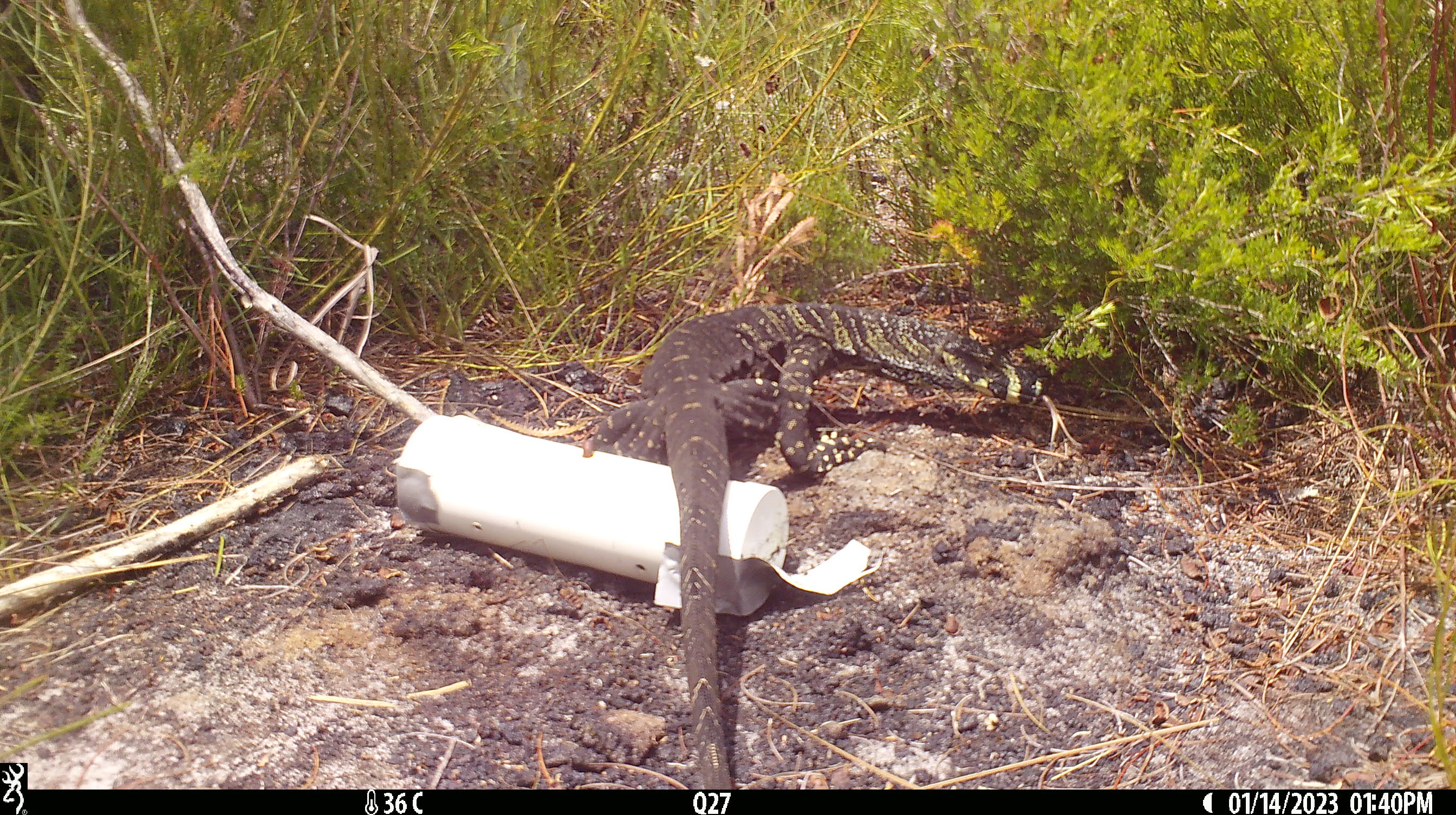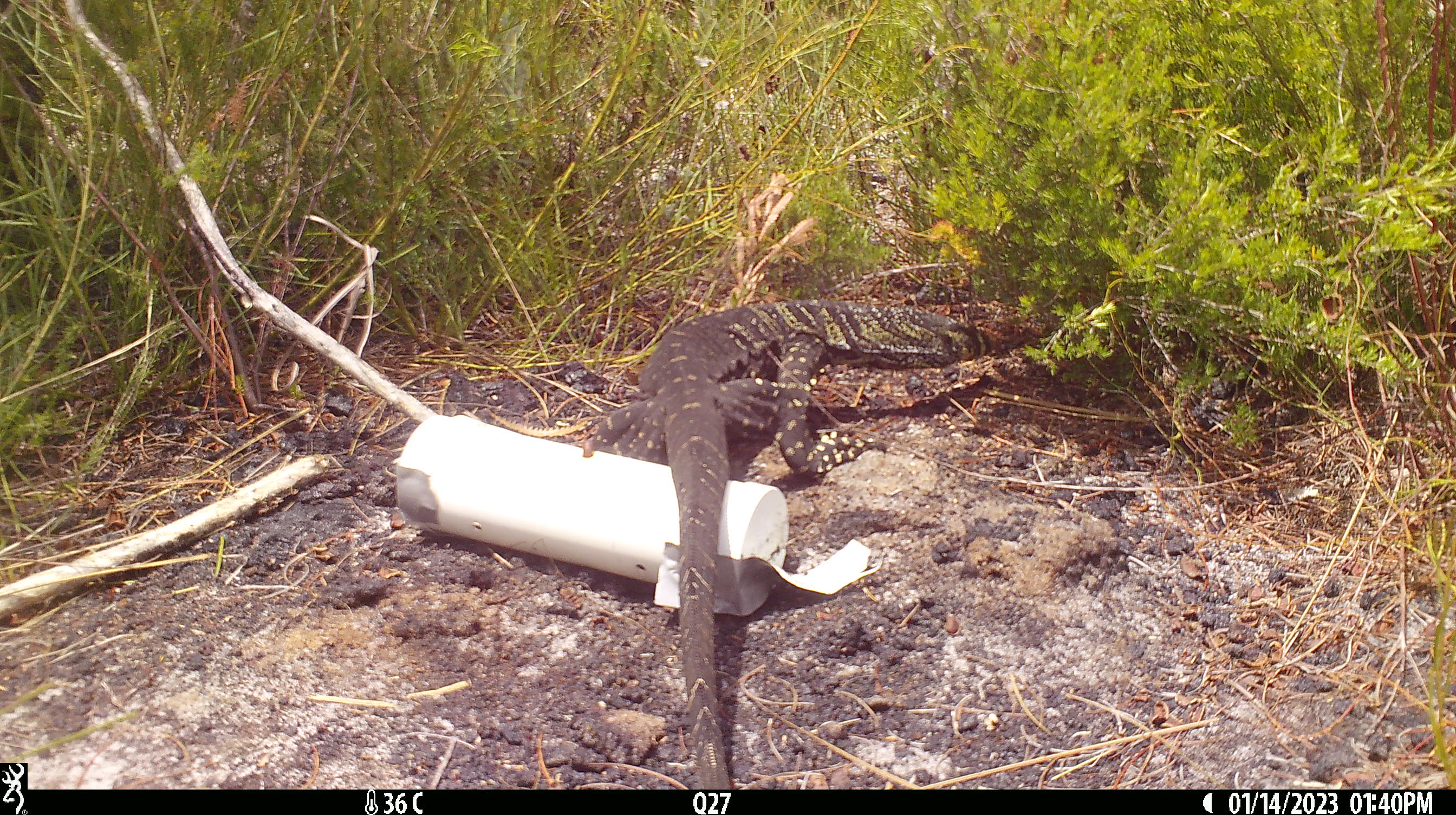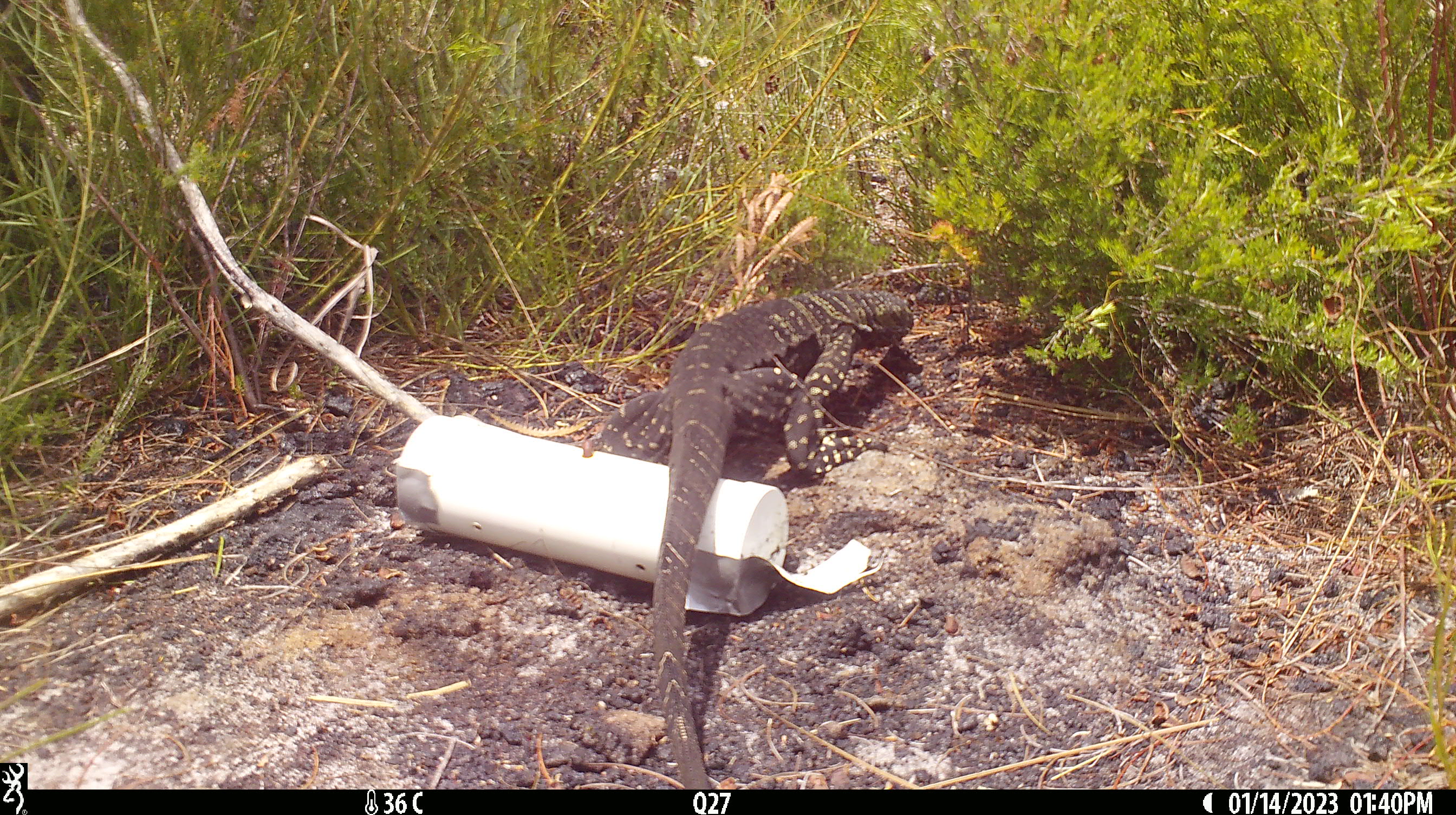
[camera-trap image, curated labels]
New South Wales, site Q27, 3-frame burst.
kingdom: Animalia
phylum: Chordata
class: Reptilia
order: Squamata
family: Varanidae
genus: Varanus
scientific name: Varanus varius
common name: lace monitor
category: goanna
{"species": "goanna (lace monitor) (Varanus varius)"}